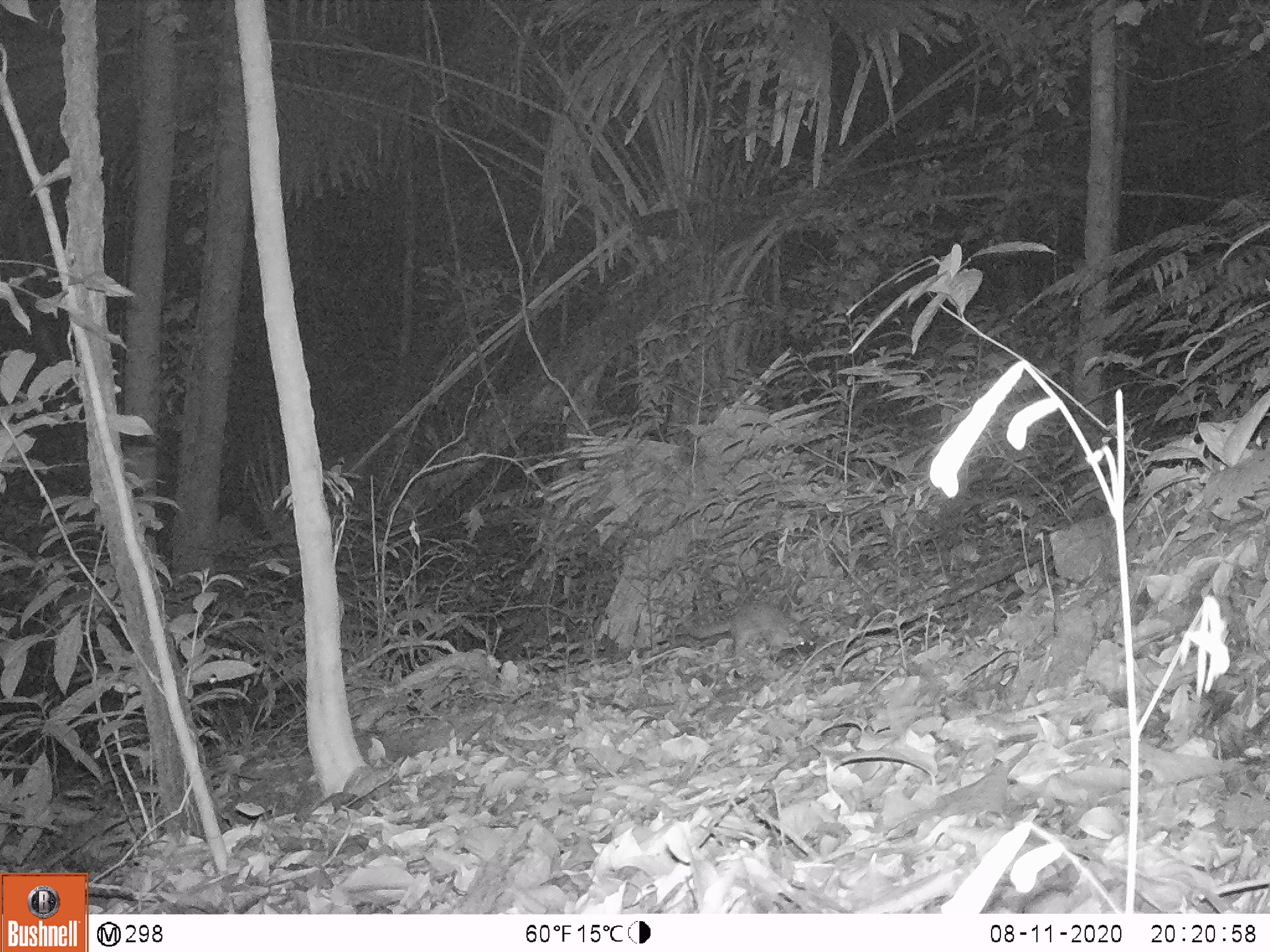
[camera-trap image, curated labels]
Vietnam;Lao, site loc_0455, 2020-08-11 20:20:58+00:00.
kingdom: Animalia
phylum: Chordata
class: Mammalia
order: Carnivora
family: Mustelidae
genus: Melogale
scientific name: Melogale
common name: ferret badger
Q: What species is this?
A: Ferret badger (Melogale).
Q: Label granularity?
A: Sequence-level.